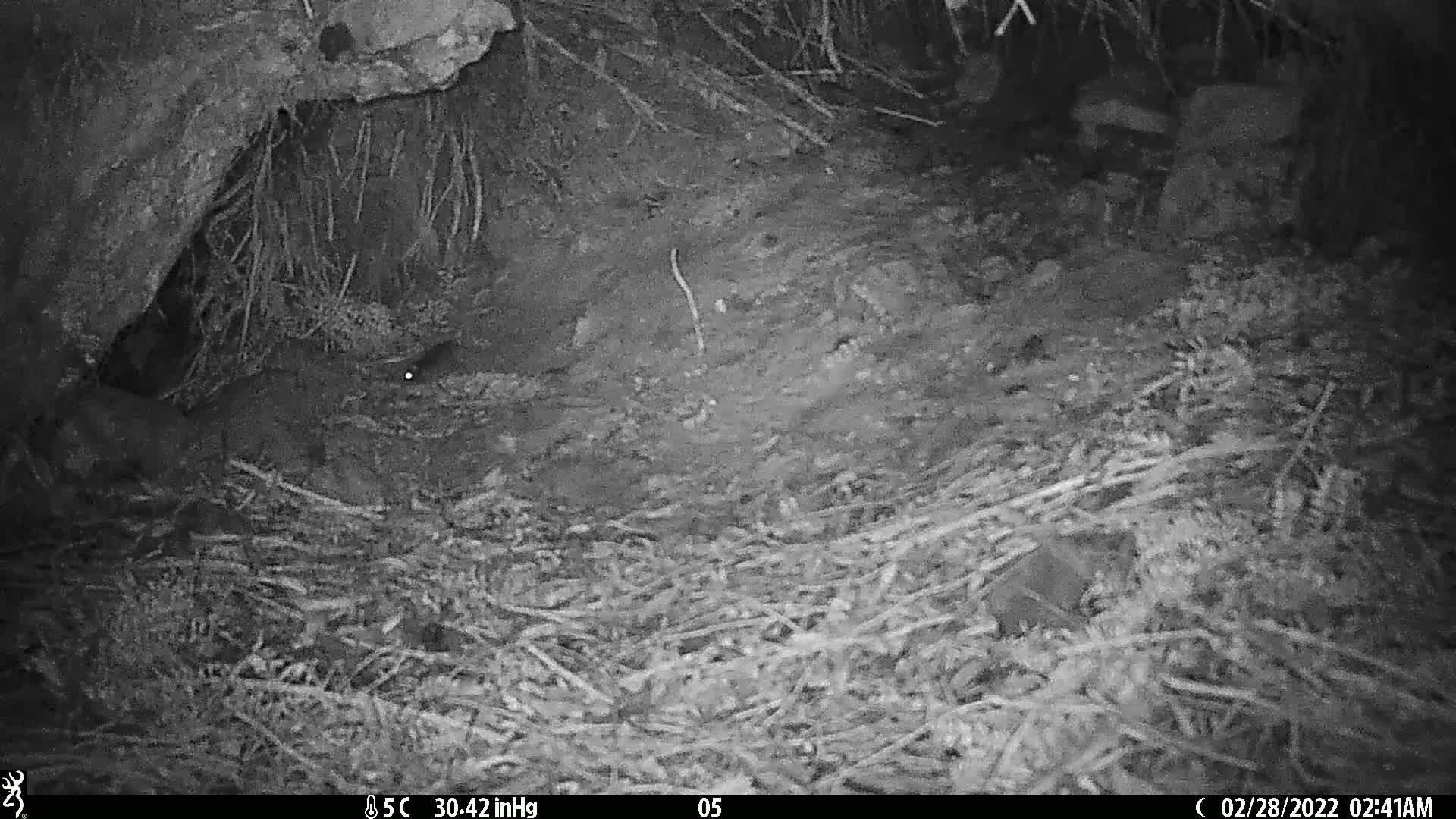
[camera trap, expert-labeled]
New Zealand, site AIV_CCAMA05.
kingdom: Animalia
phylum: Chordata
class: Mammalia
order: Rodentia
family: Muridae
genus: Mus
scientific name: Mus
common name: mouse